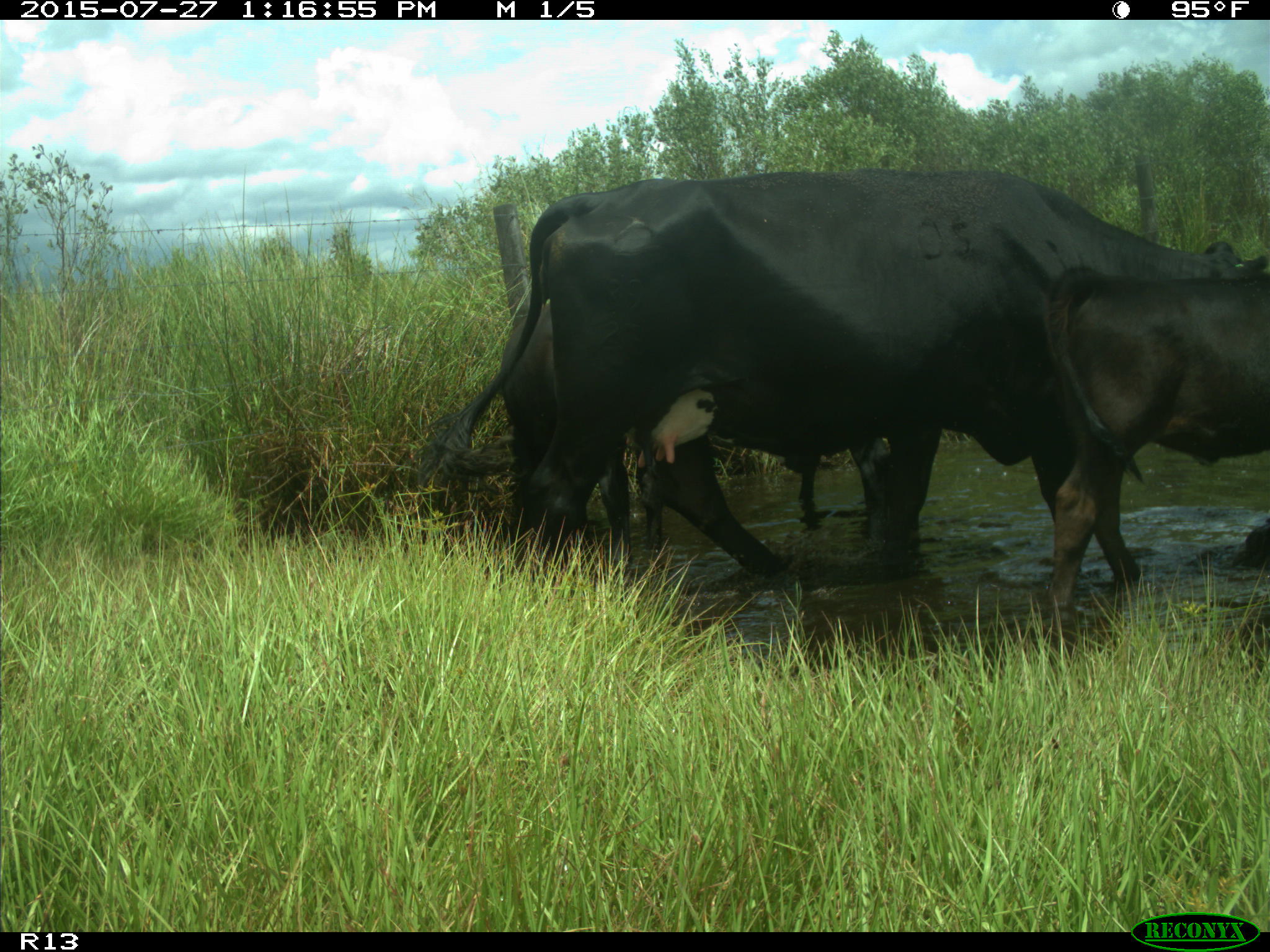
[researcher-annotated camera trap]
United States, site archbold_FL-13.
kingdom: Animalia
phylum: Chordata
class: Mammalia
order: Artiodactyla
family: Bovidae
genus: Bos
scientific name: Bos taurus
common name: domestic cow